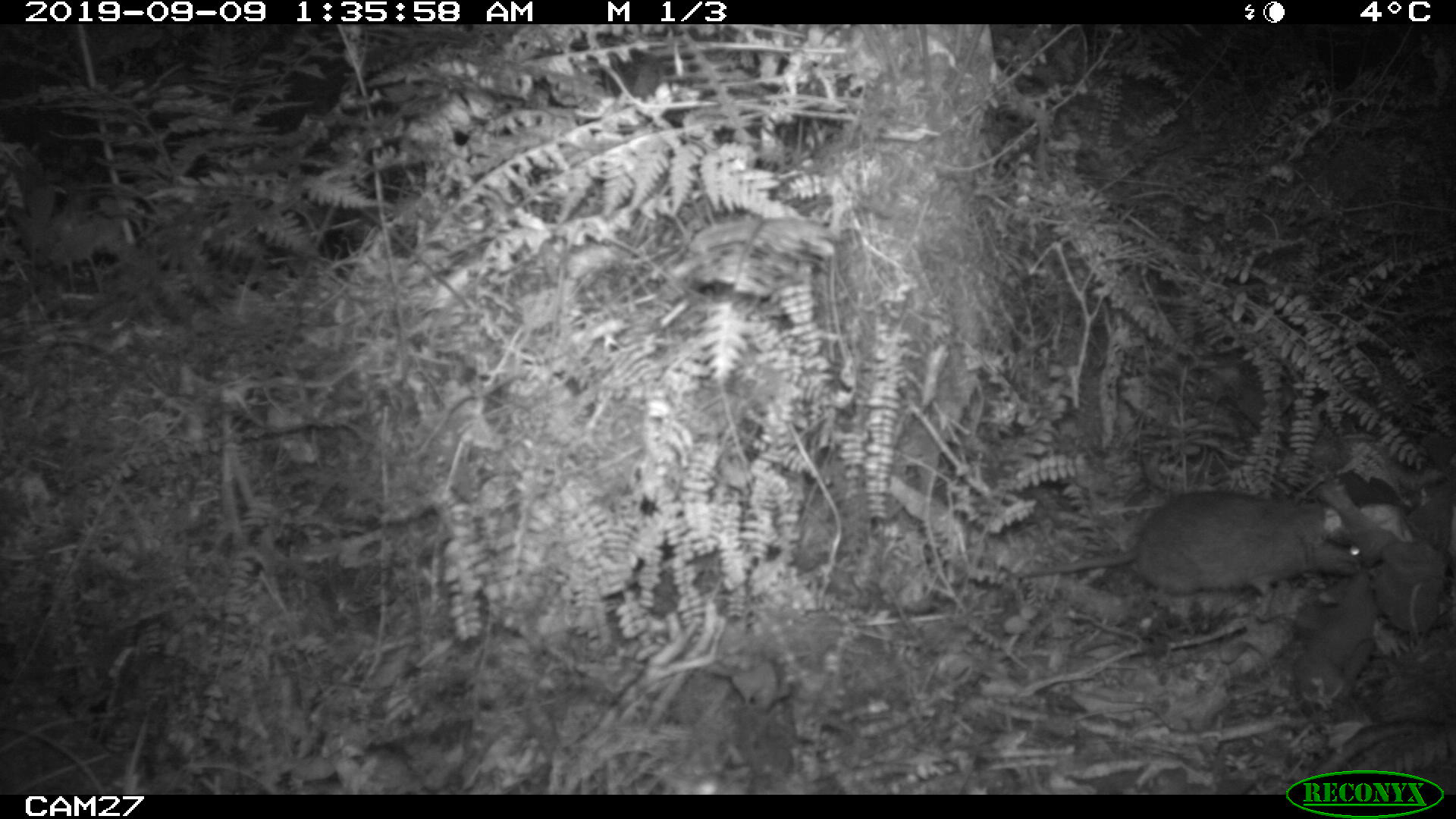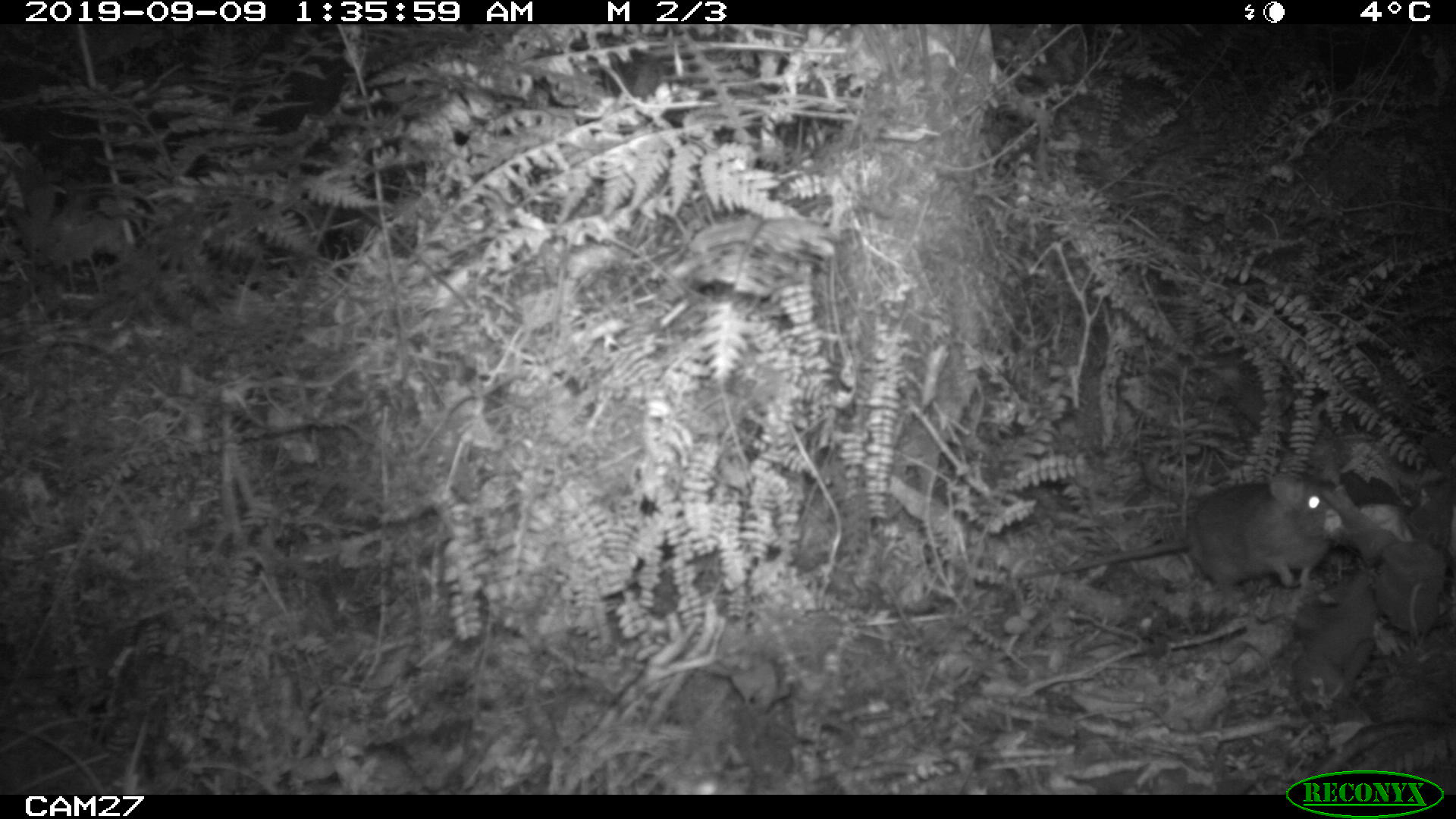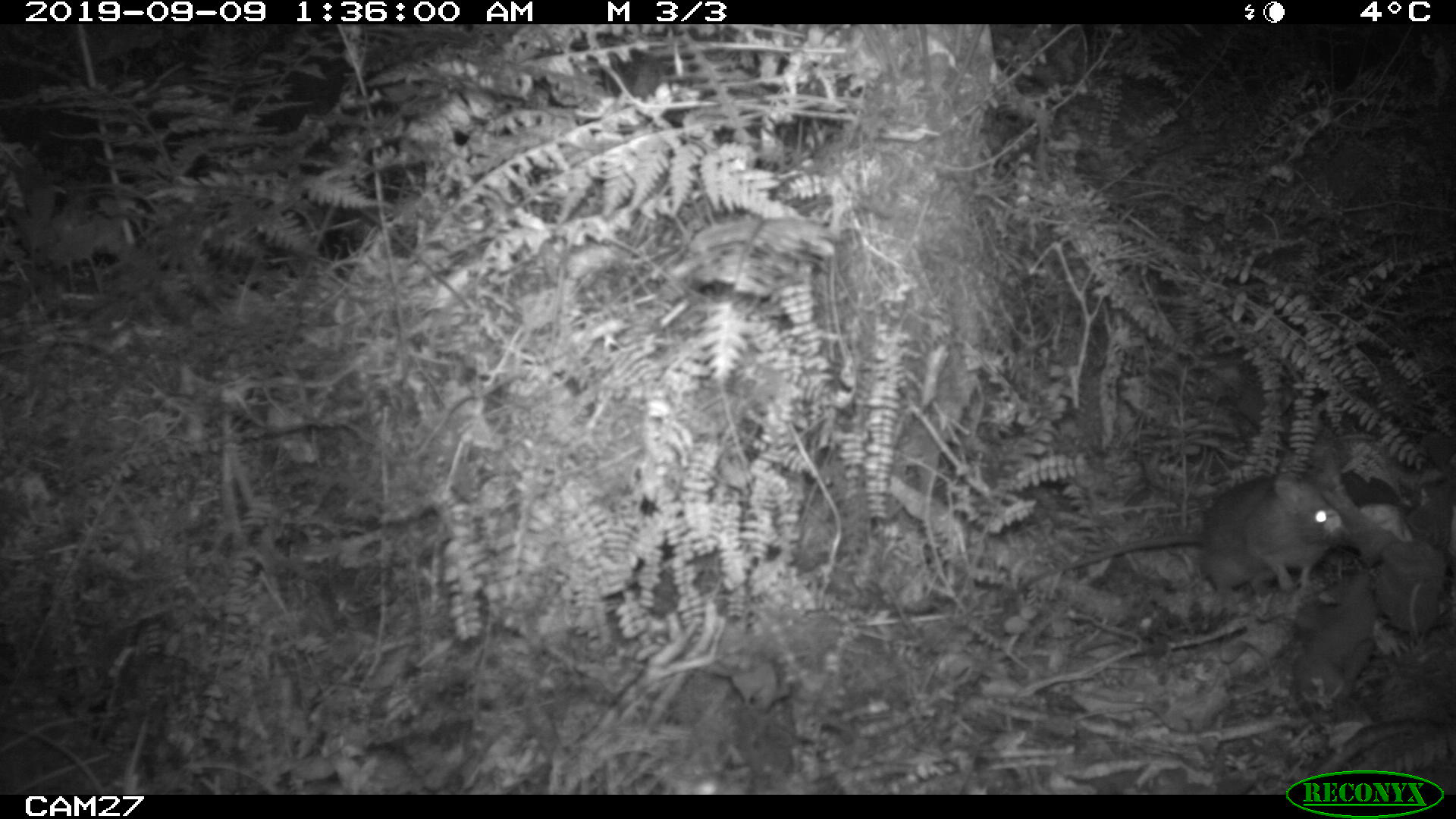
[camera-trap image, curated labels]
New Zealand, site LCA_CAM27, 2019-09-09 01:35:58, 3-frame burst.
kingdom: Animalia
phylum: Chordata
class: Mammalia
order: Rodentia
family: Muridae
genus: Rattus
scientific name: Rattus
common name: rat